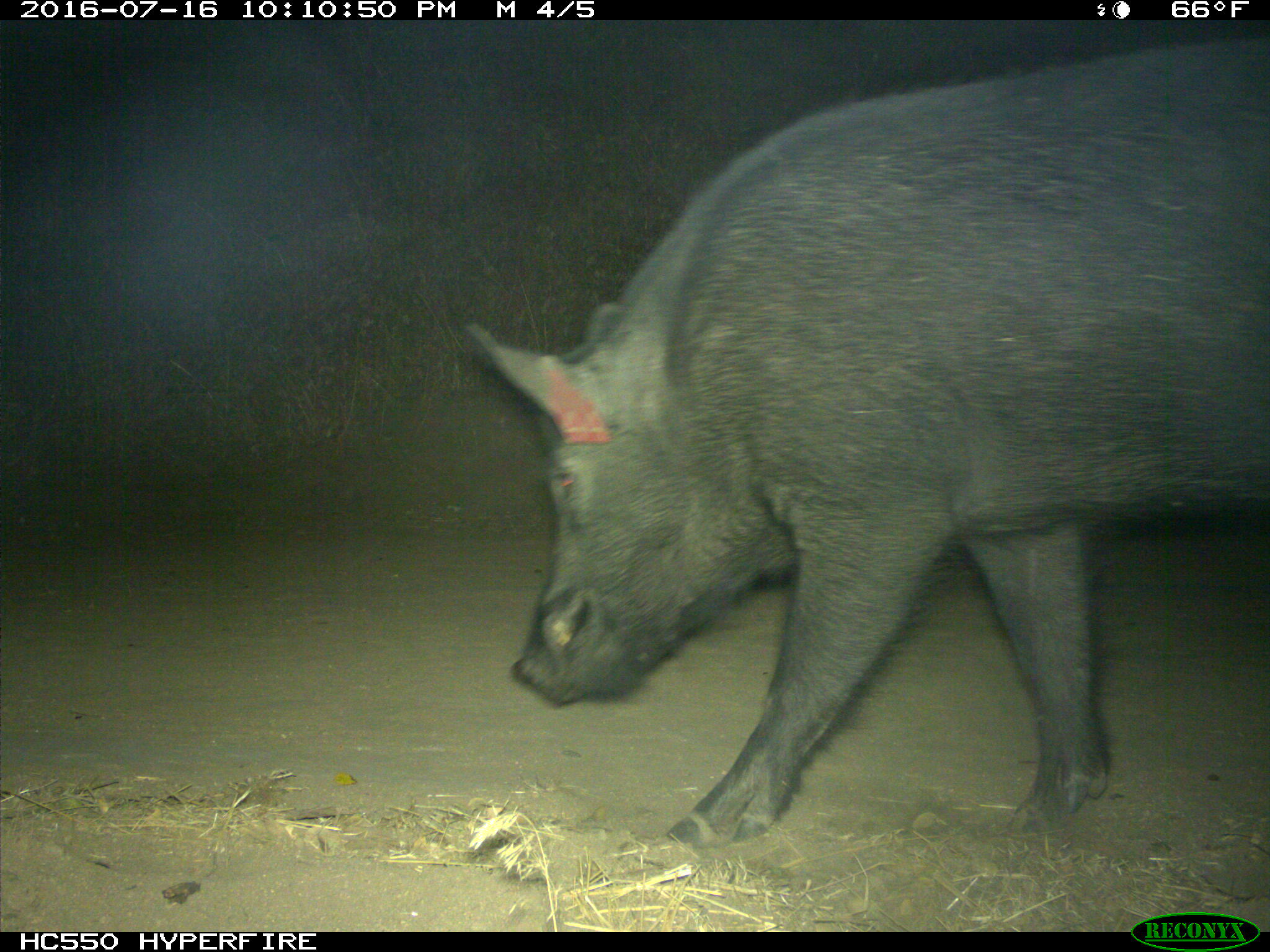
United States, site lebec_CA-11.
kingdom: Animalia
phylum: Chordata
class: Mammalia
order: Artiodactyla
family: Suidae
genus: Sus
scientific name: Sus scrofa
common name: wild boar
Sus scrofa (wild boar).